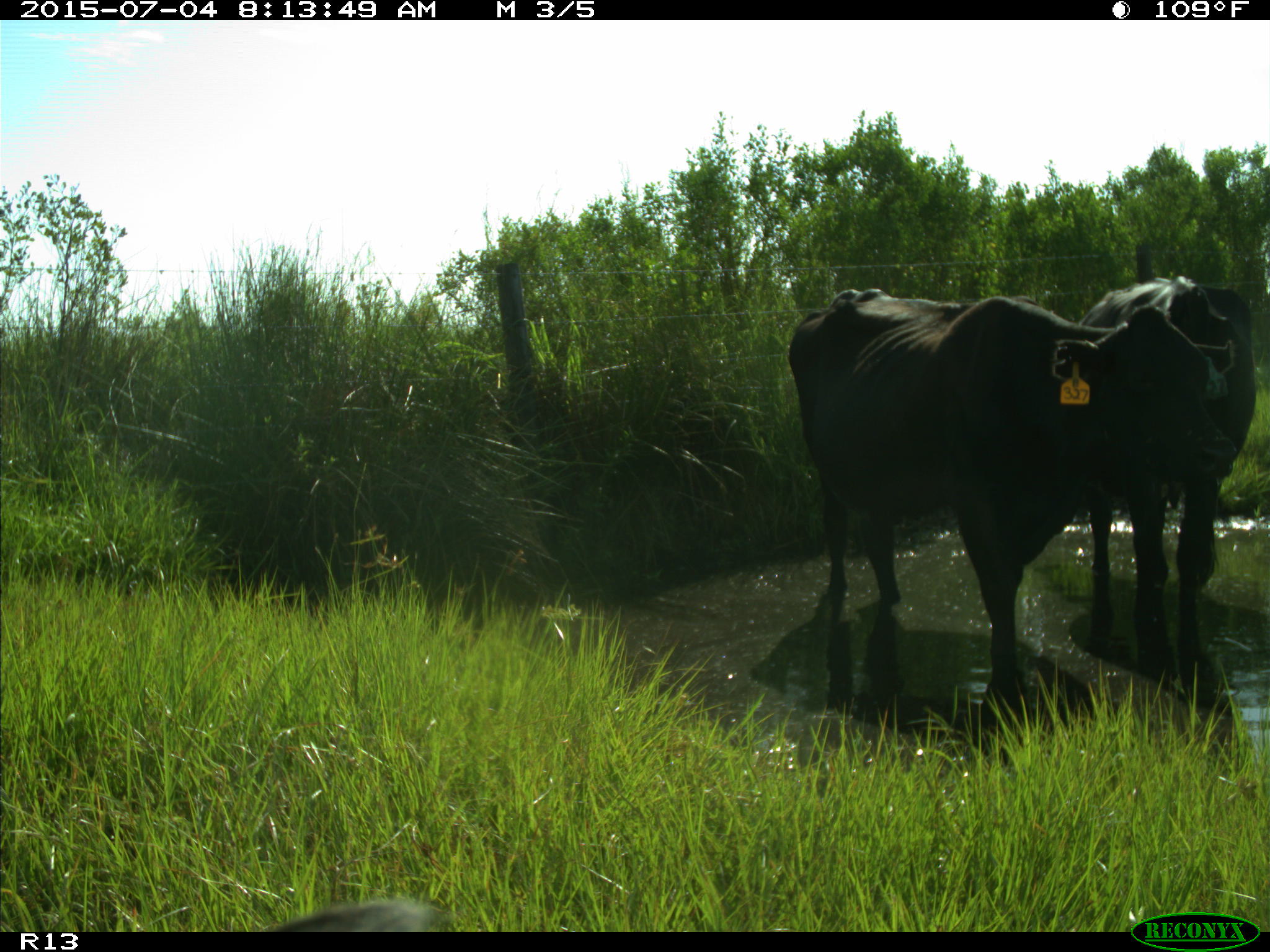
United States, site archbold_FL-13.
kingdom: Animalia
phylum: Chordata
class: Mammalia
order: Artiodactyla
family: Bovidae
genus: Bos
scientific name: Bos taurus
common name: domestic cow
Bos taurus (domestic cow).